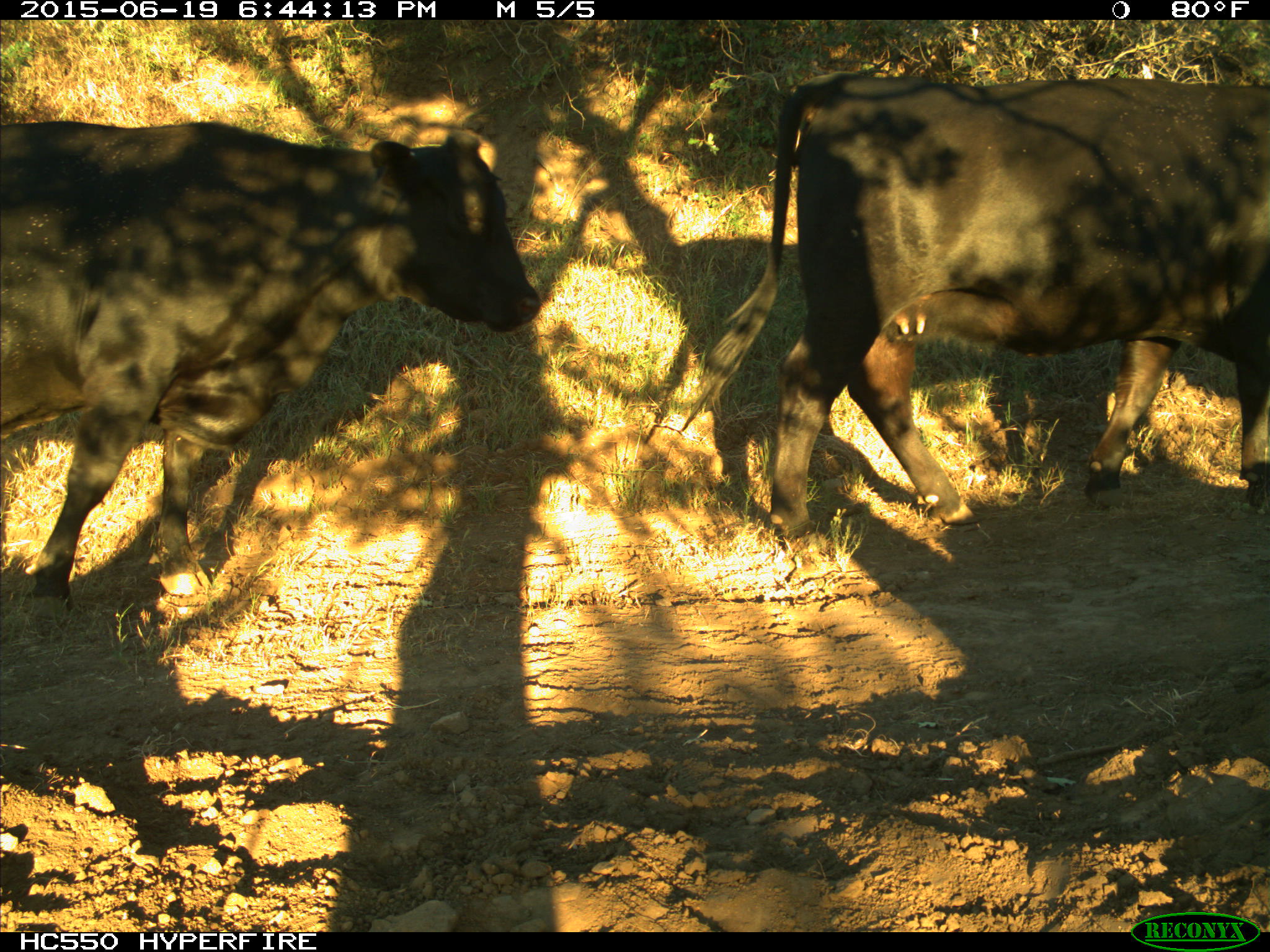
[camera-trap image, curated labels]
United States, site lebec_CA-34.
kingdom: Animalia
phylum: Chordata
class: Mammalia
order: Artiodactyla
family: Bovidae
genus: Bos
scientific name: Bos taurus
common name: domestic cow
Bos taurus (domestic cow).